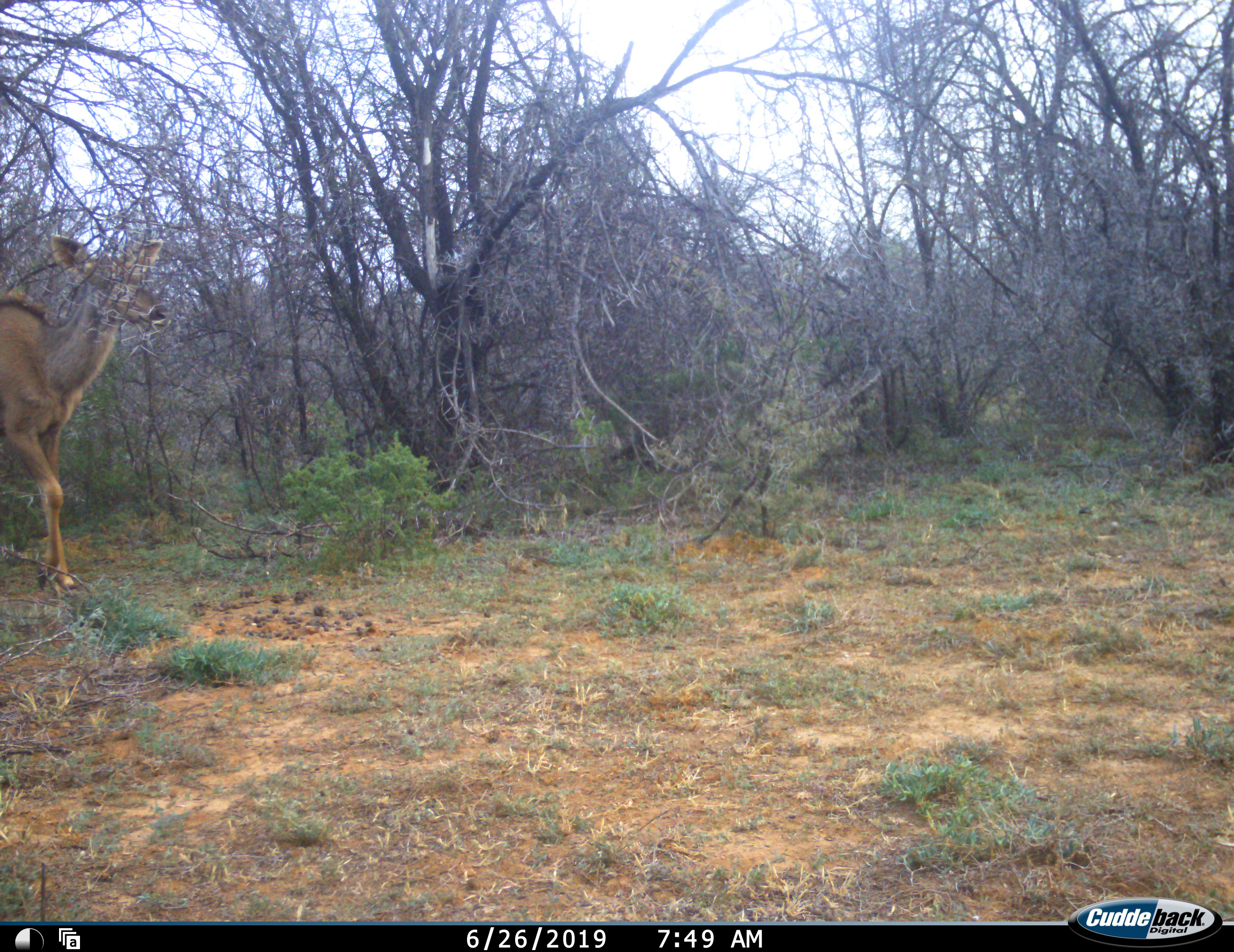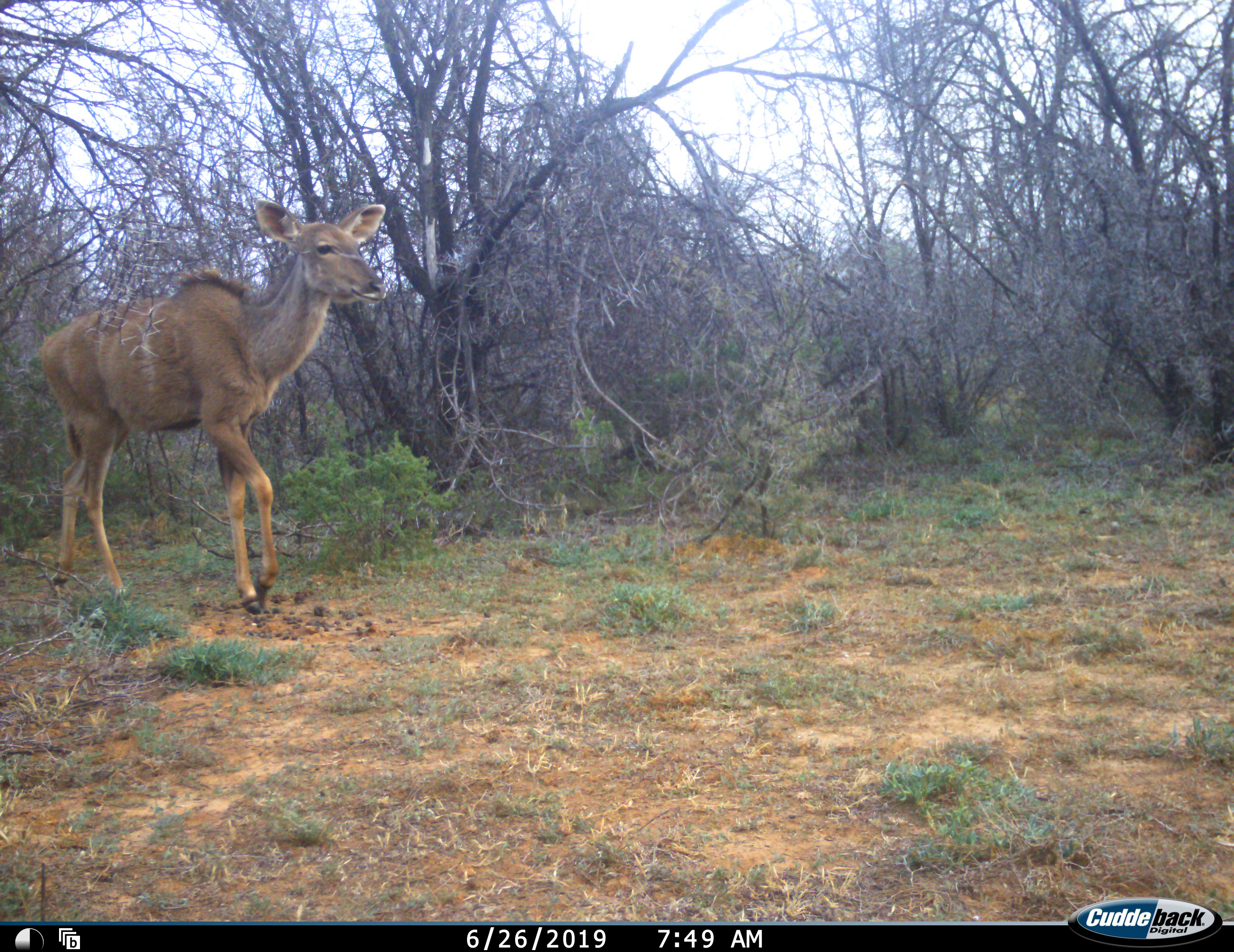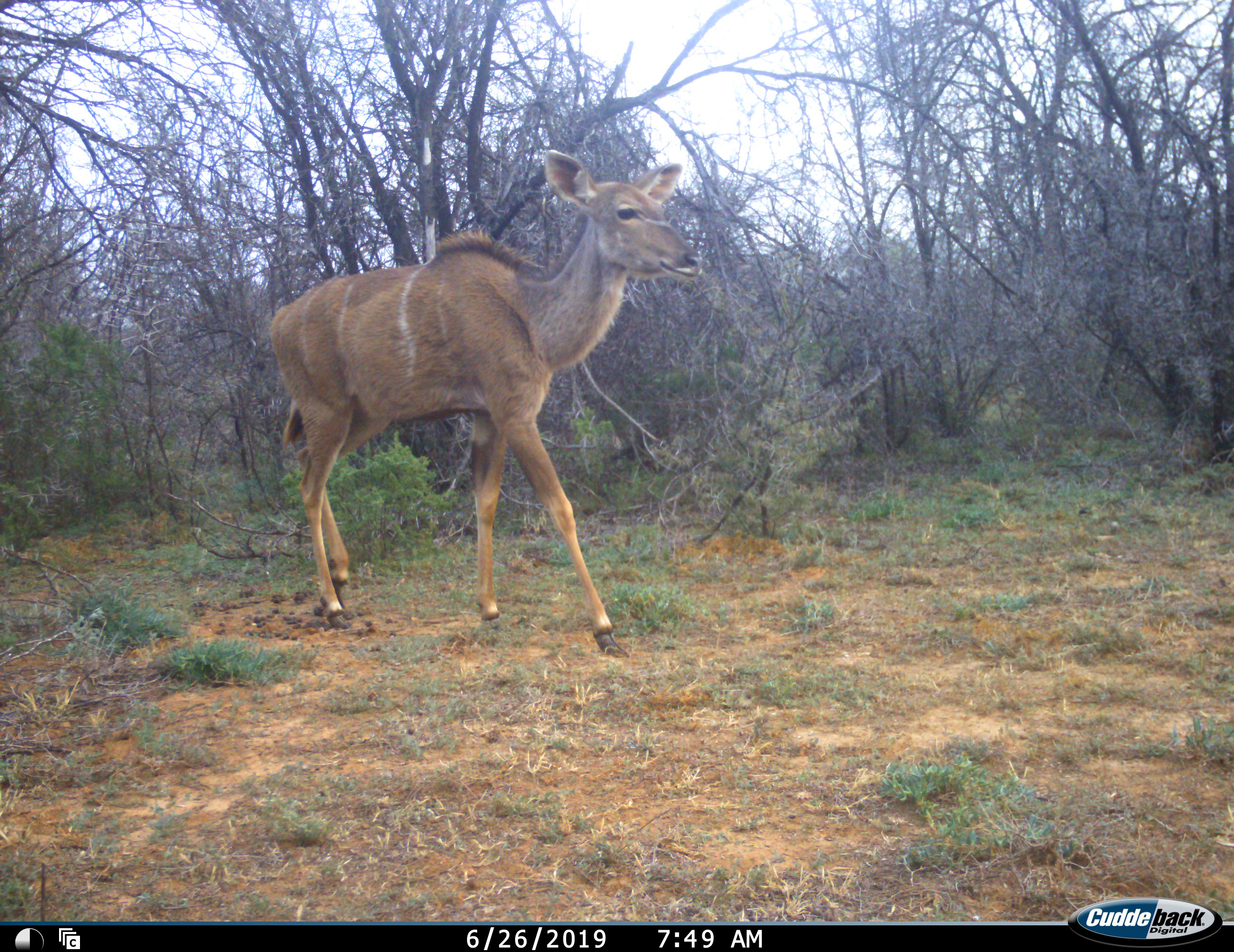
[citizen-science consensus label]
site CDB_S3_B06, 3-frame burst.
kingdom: Animalia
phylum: Chordata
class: Mammalia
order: Artiodactyla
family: Bovidae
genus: Tragelaphus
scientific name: Tragelaphus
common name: kudu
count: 1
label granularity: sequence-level